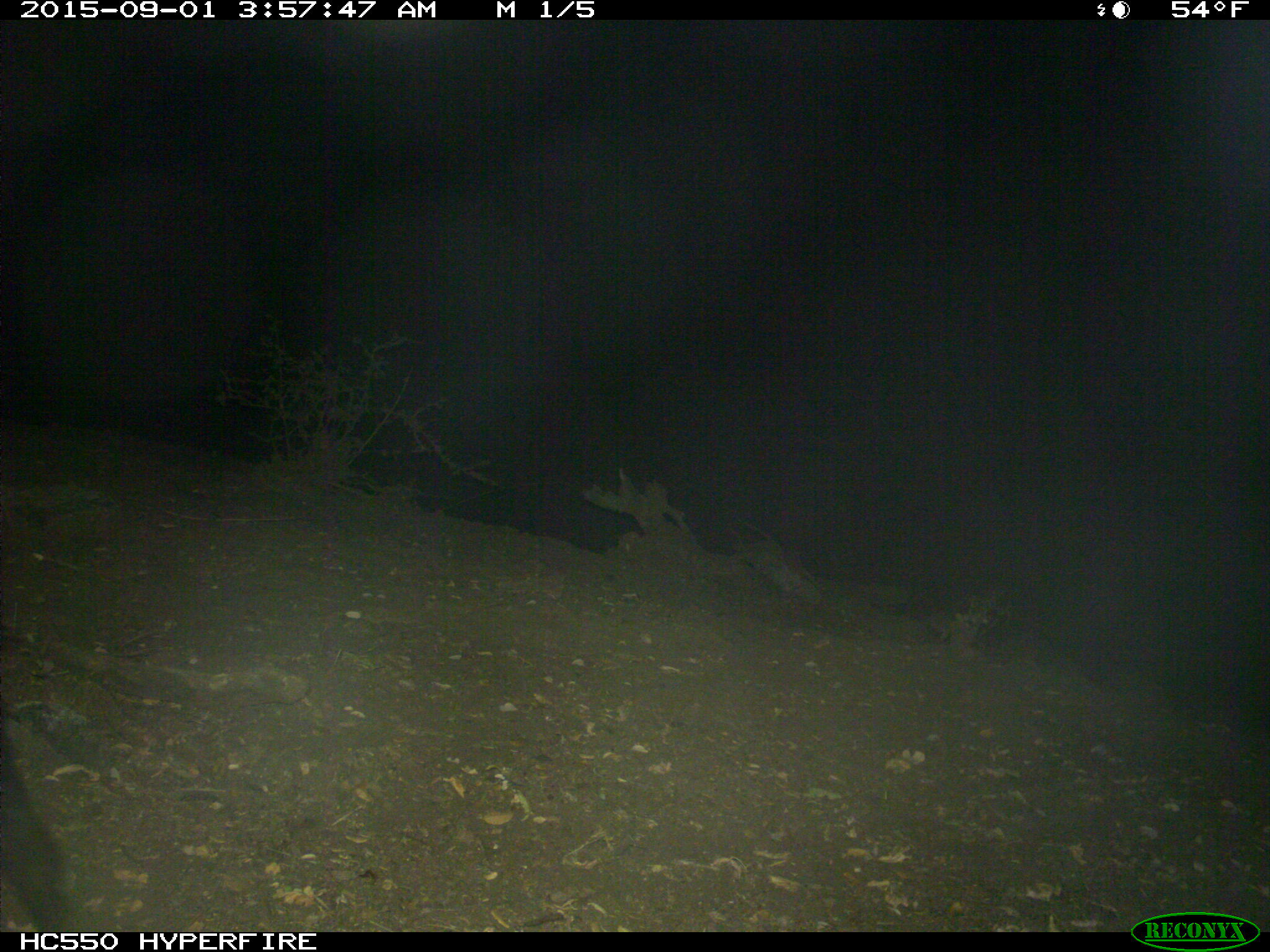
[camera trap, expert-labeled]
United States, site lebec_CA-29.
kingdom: Animalia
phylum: Chordata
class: Mammalia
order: Artiodactyla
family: Suidae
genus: Sus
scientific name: Sus scrofa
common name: wild boar